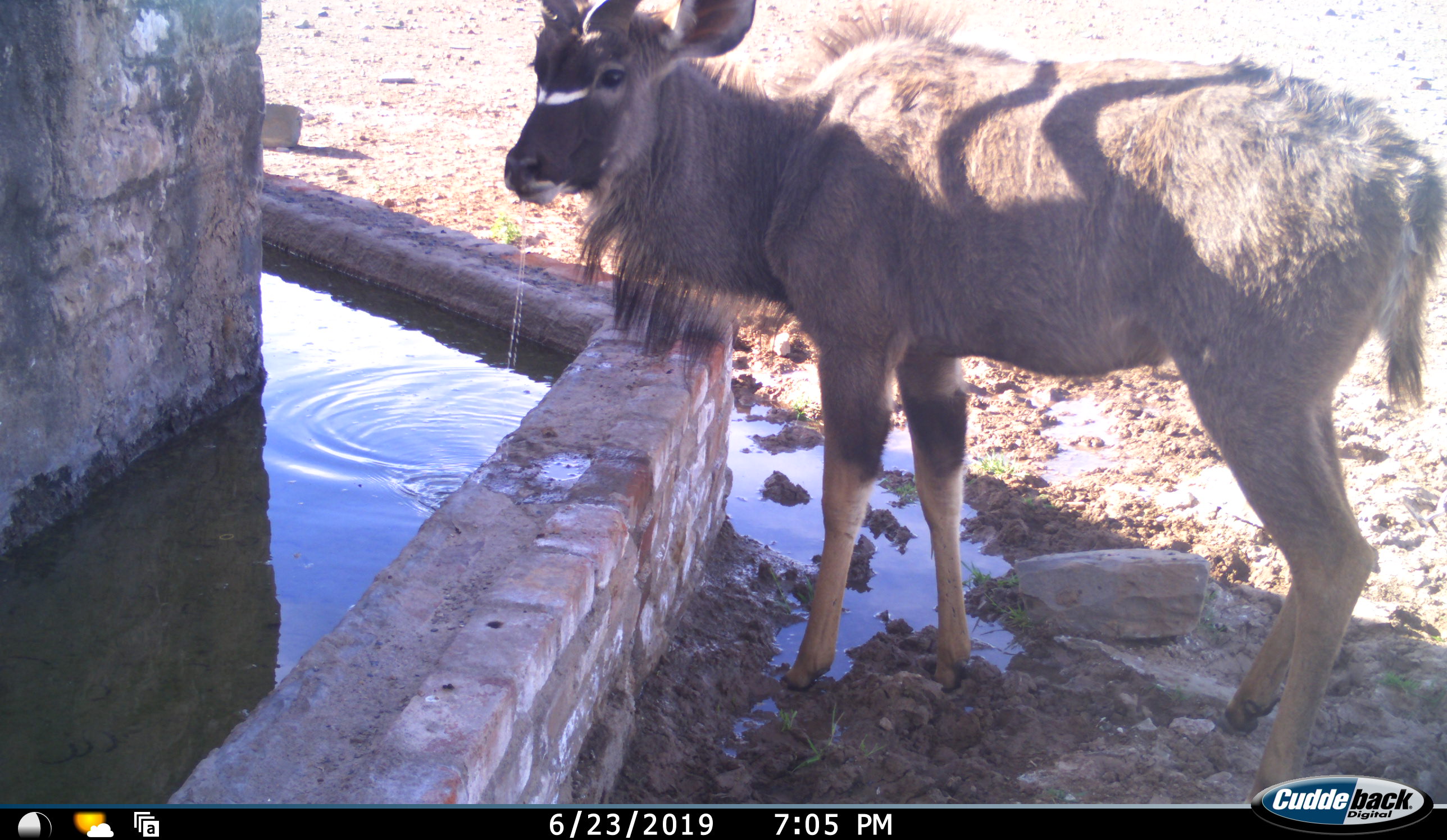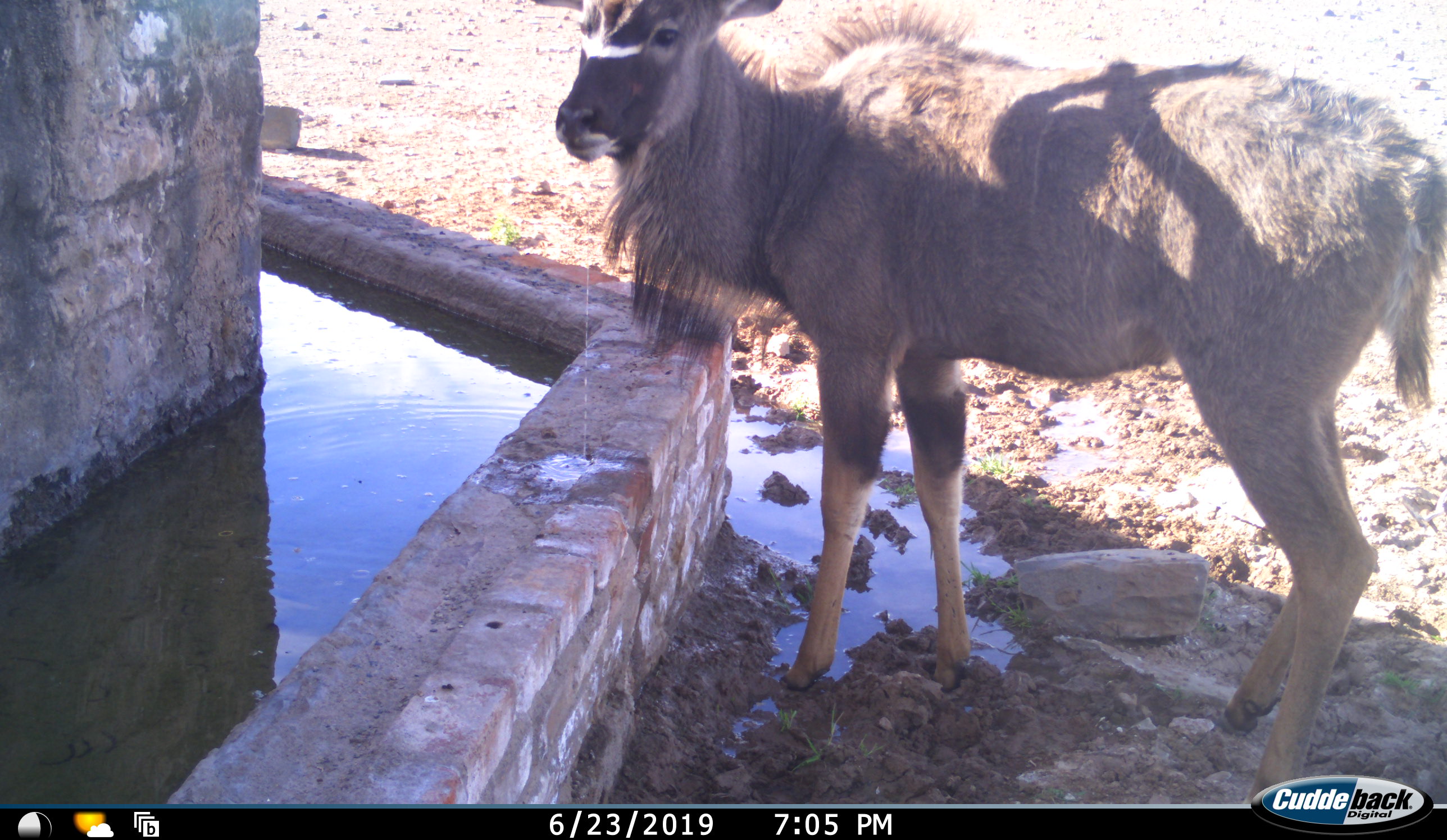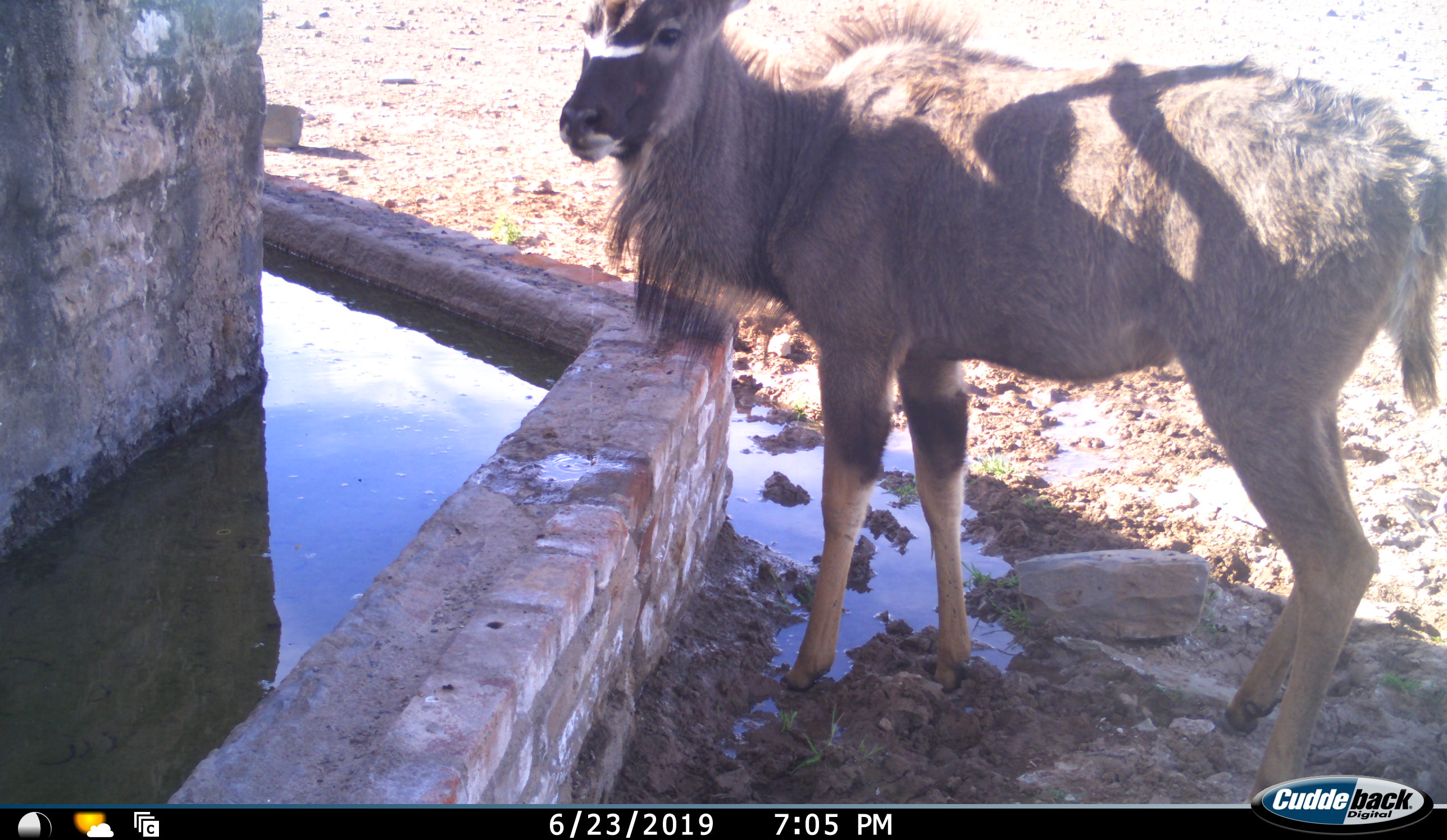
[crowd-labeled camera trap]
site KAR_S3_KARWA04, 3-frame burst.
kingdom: Animalia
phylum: Chordata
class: Mammalia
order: Artiodactyla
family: Bovidae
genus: Tragelaphus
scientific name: Tragelaphus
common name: kudu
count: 1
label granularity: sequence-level